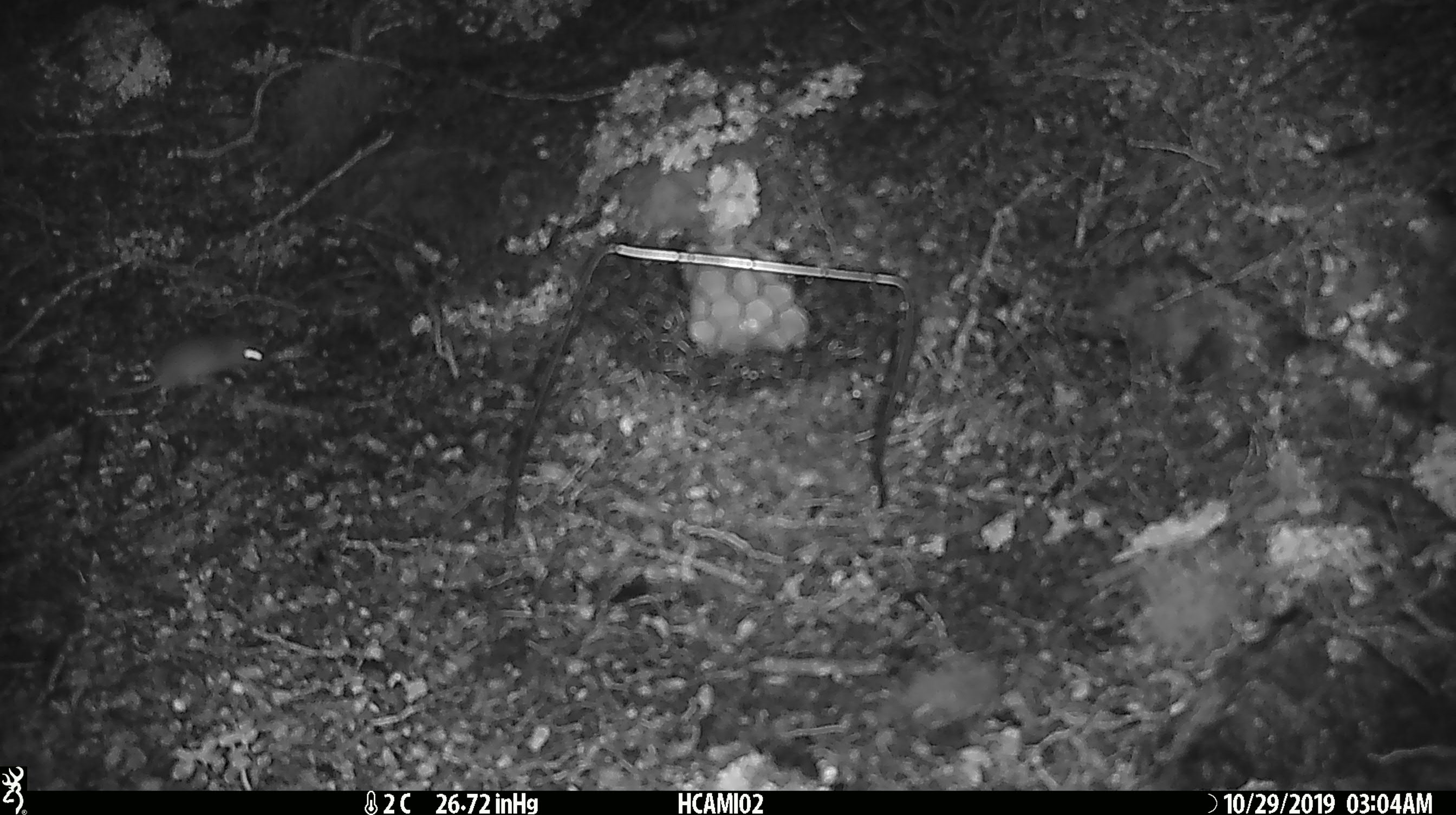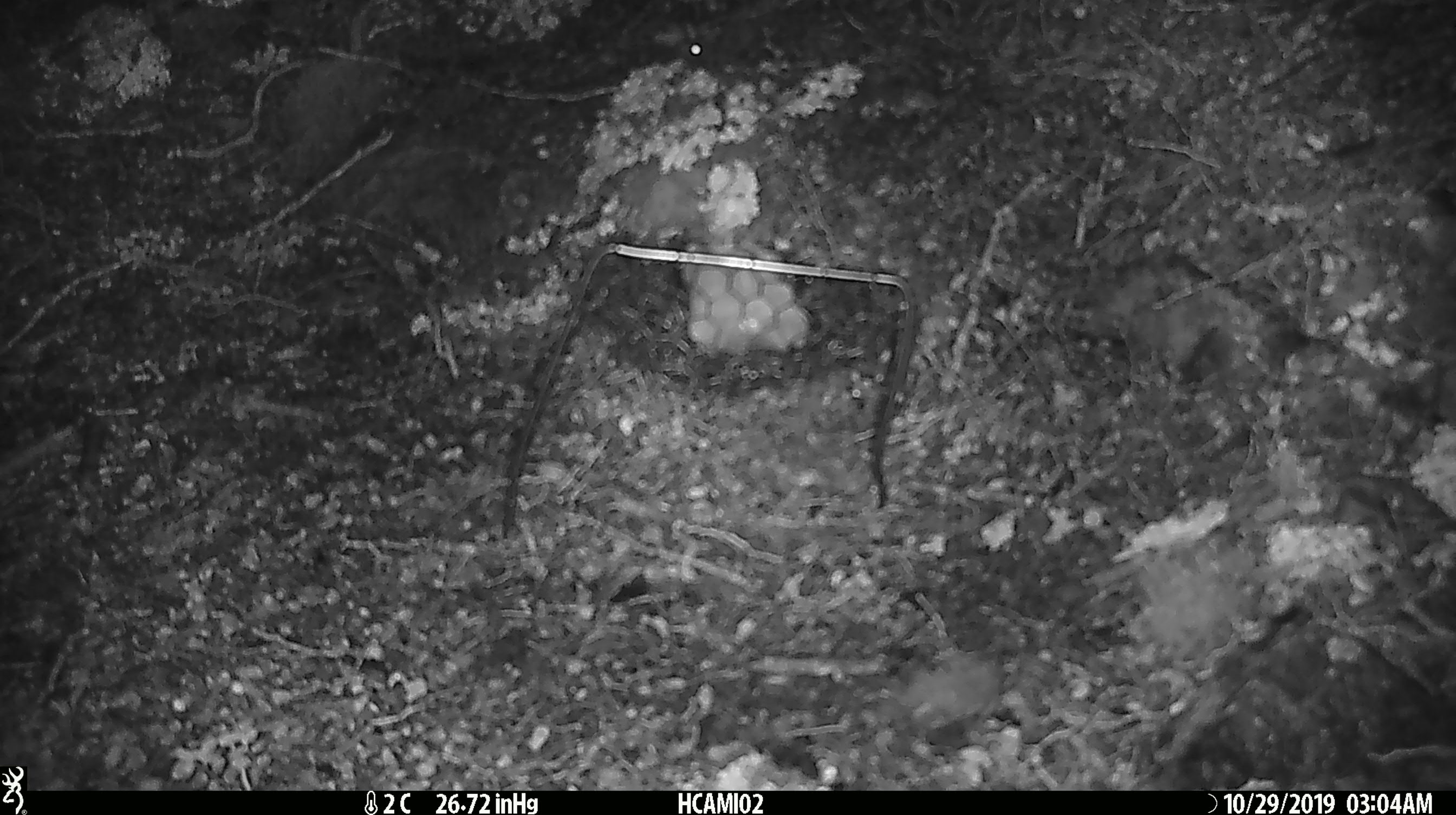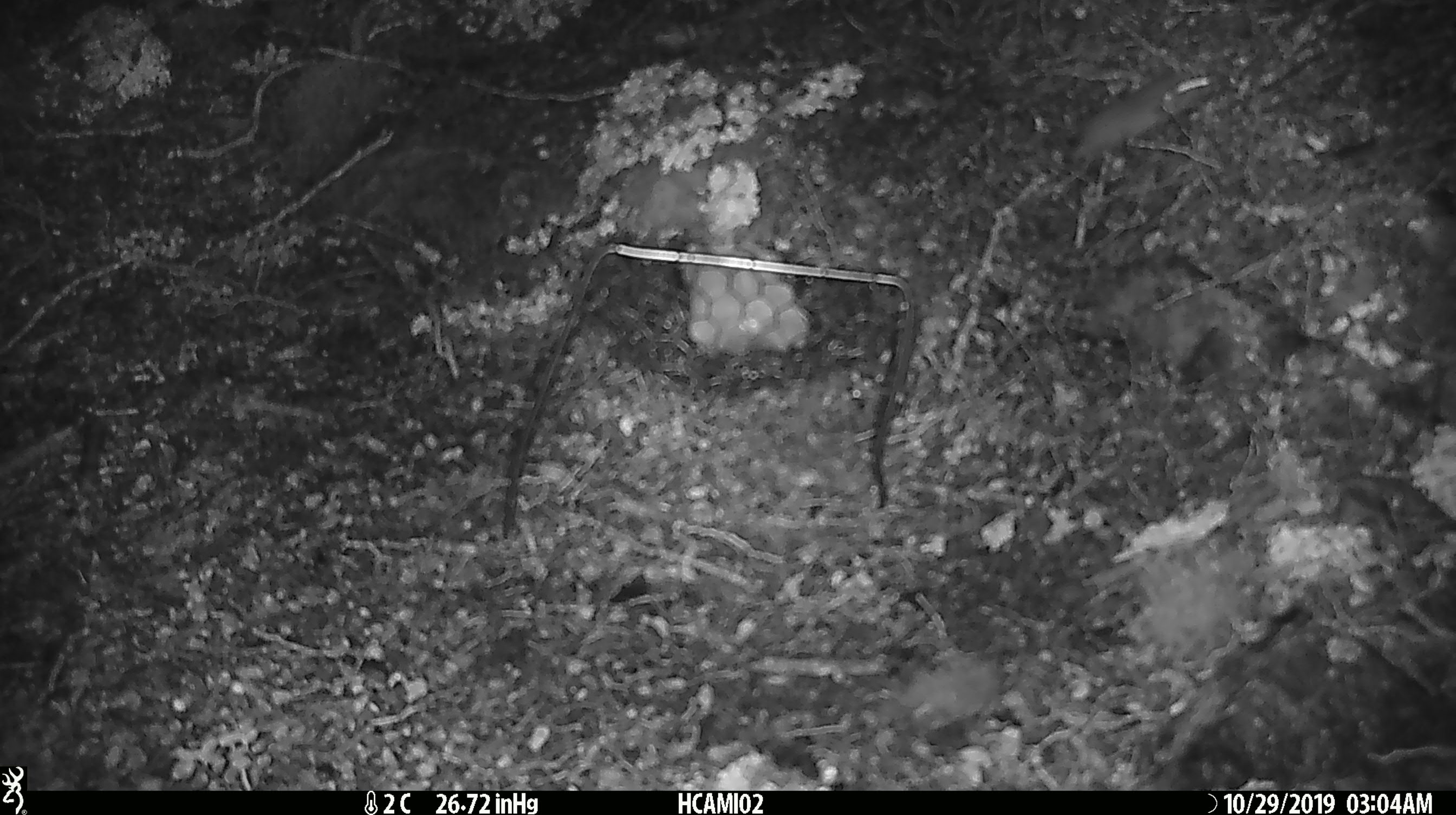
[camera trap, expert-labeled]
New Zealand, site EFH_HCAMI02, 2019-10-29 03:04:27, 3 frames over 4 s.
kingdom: Animalia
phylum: Chordata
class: Mammalia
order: Rodentia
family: Muridae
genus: Mus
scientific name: Mus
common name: mouse